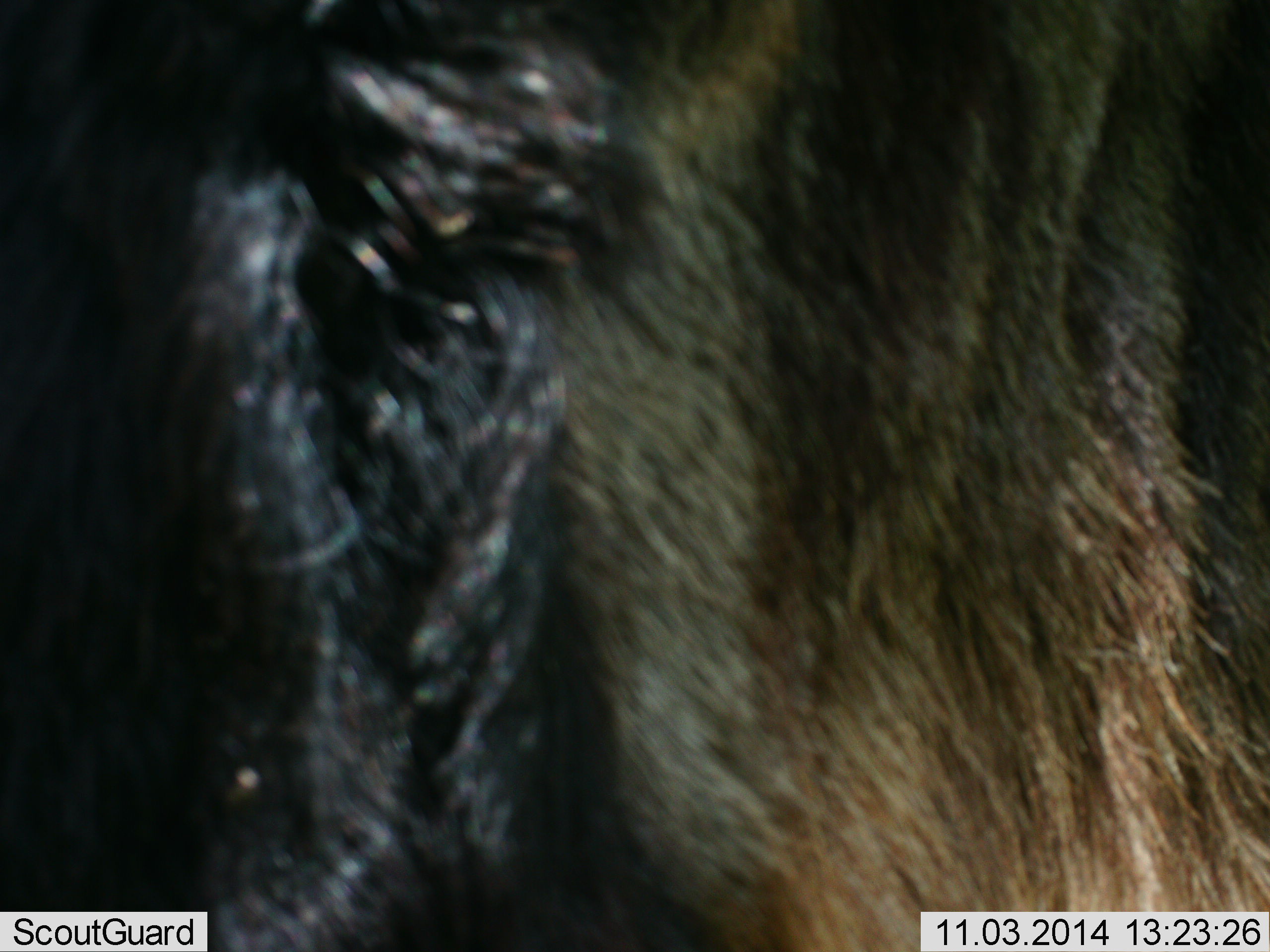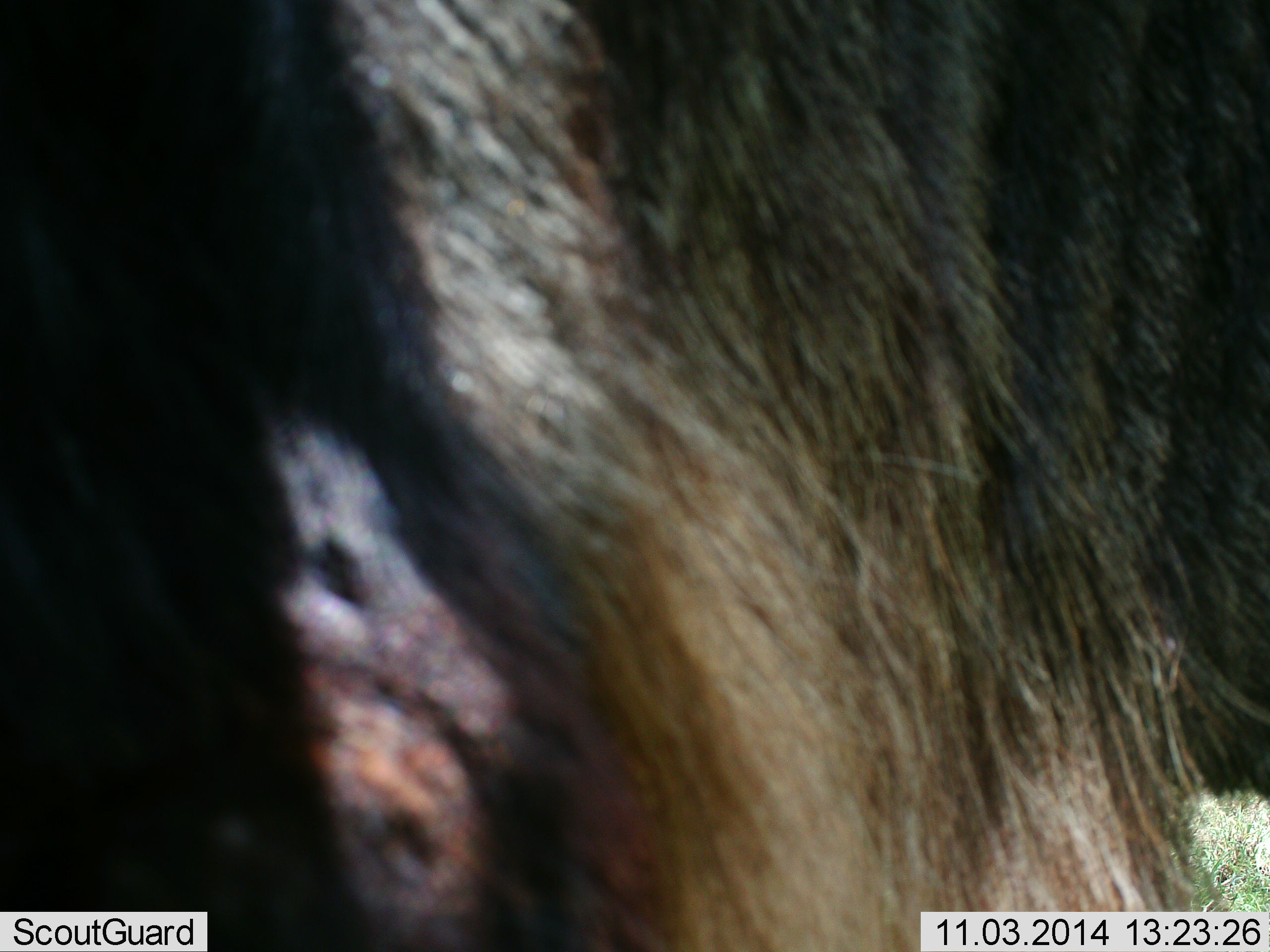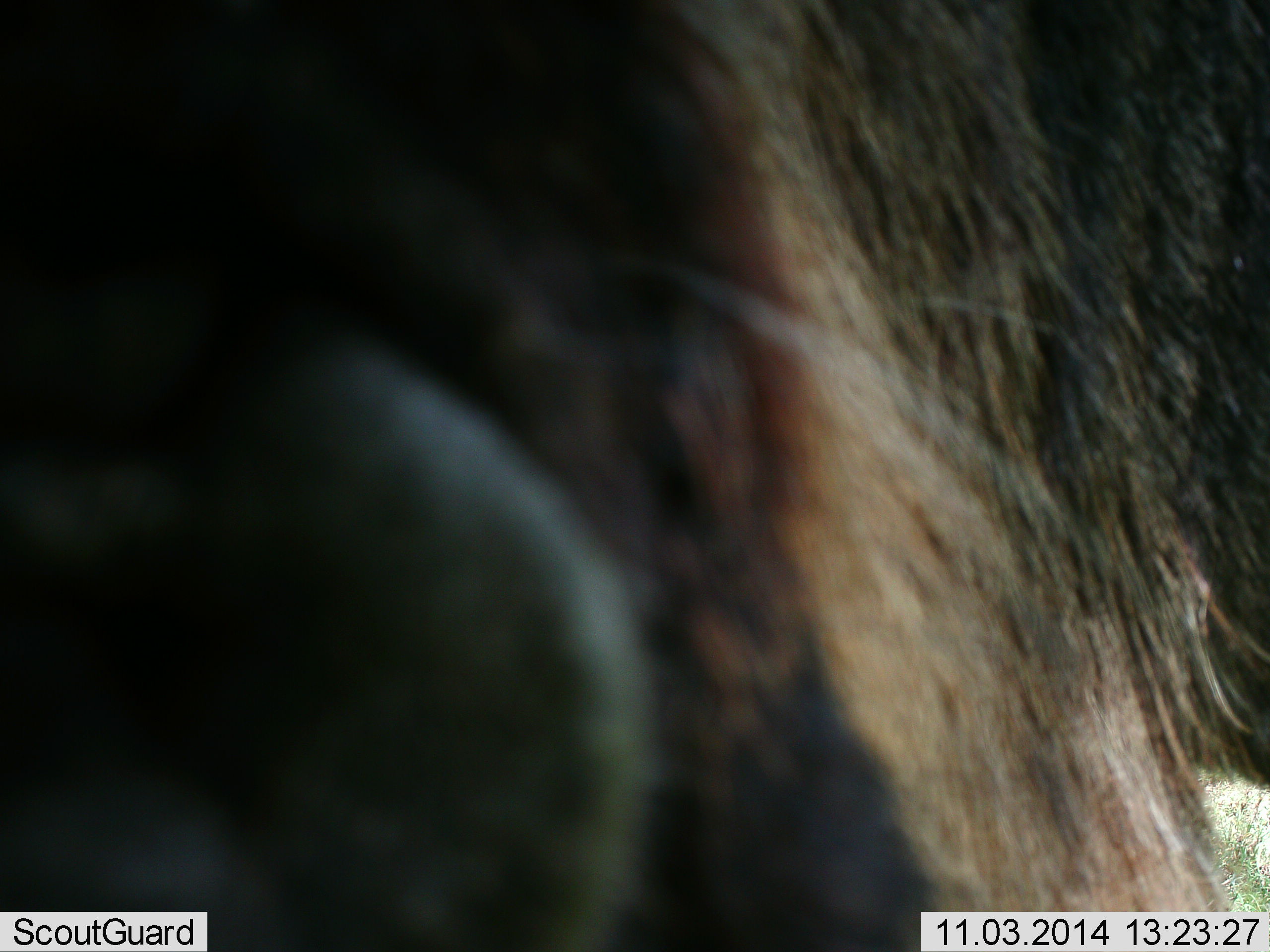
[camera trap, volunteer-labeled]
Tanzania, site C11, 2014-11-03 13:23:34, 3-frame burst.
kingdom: Animalia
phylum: Chordata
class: Mammalia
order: Artiodactyla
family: Bovidae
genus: Connochaetes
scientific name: Connochaetes taurinus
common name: blue wildebeest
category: wildebeest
Wildebeest (blue wildebeest) (Connochaetes taurinus), count 1. Behavior (volunteer vote fractions): standing 80%, resting 0%, moving 10%, interacting 10%. Young present (vote fraction): 0%. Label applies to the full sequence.